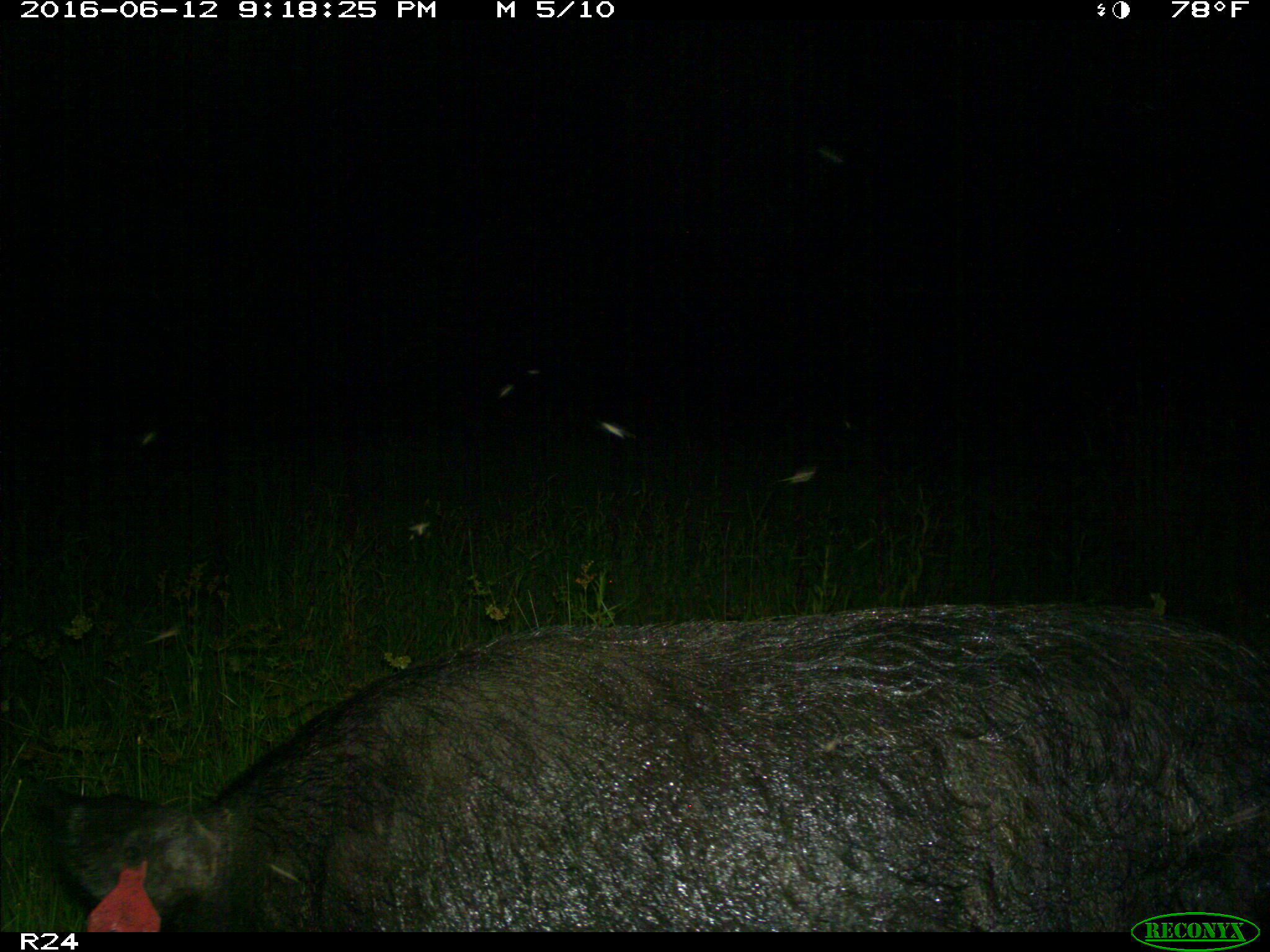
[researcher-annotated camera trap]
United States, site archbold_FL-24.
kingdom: Animalia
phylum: Chordata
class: Mammalia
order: Artiodactyla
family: Suidae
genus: Sus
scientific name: Sus scrofa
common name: wild boar